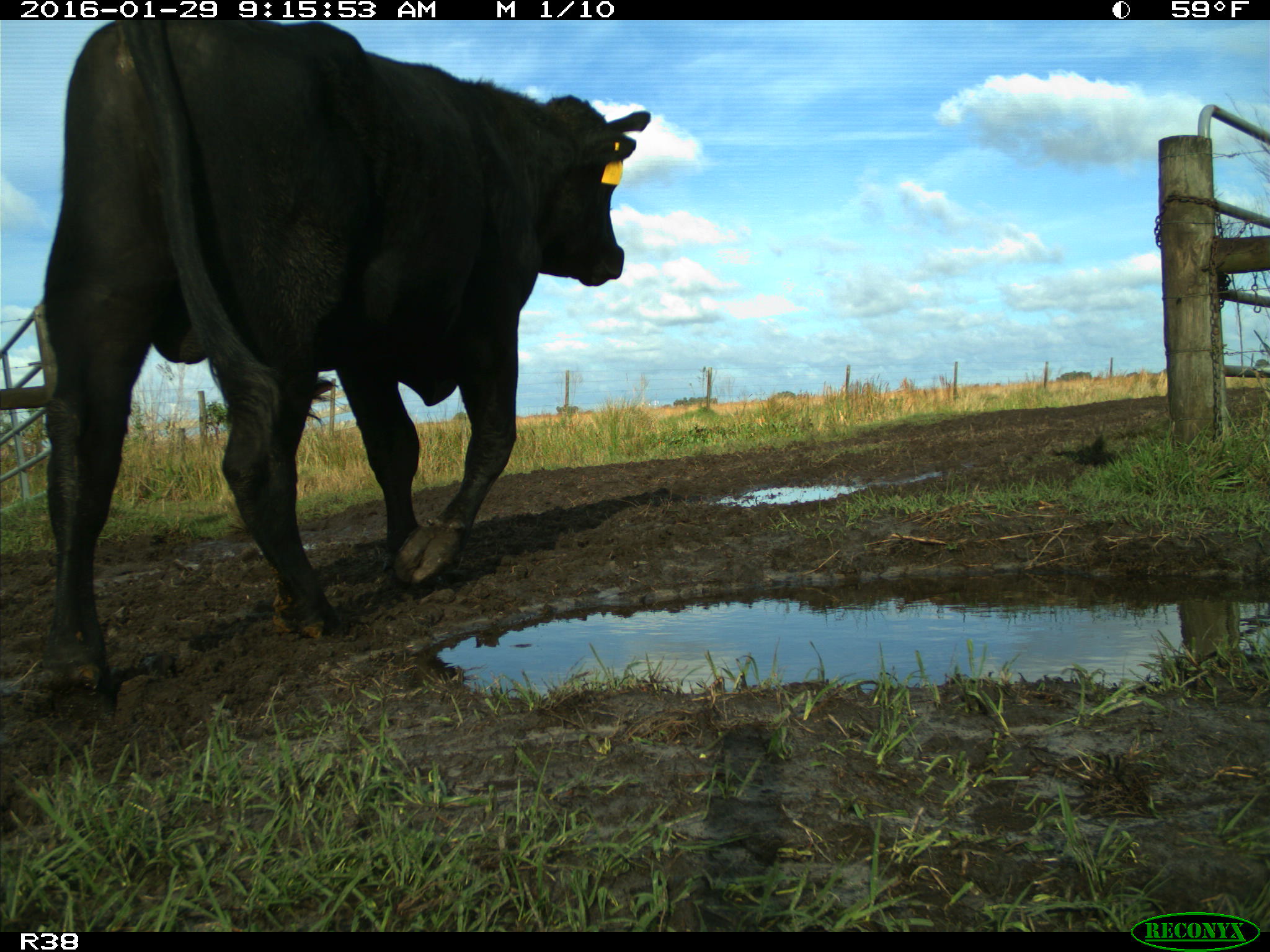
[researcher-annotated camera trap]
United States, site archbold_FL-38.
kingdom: Animalia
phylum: Chordata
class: Mammalia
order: Artiodactyla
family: Bovidae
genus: Bos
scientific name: Bos taurus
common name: domestic cow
Bos taurus (domestic cow).